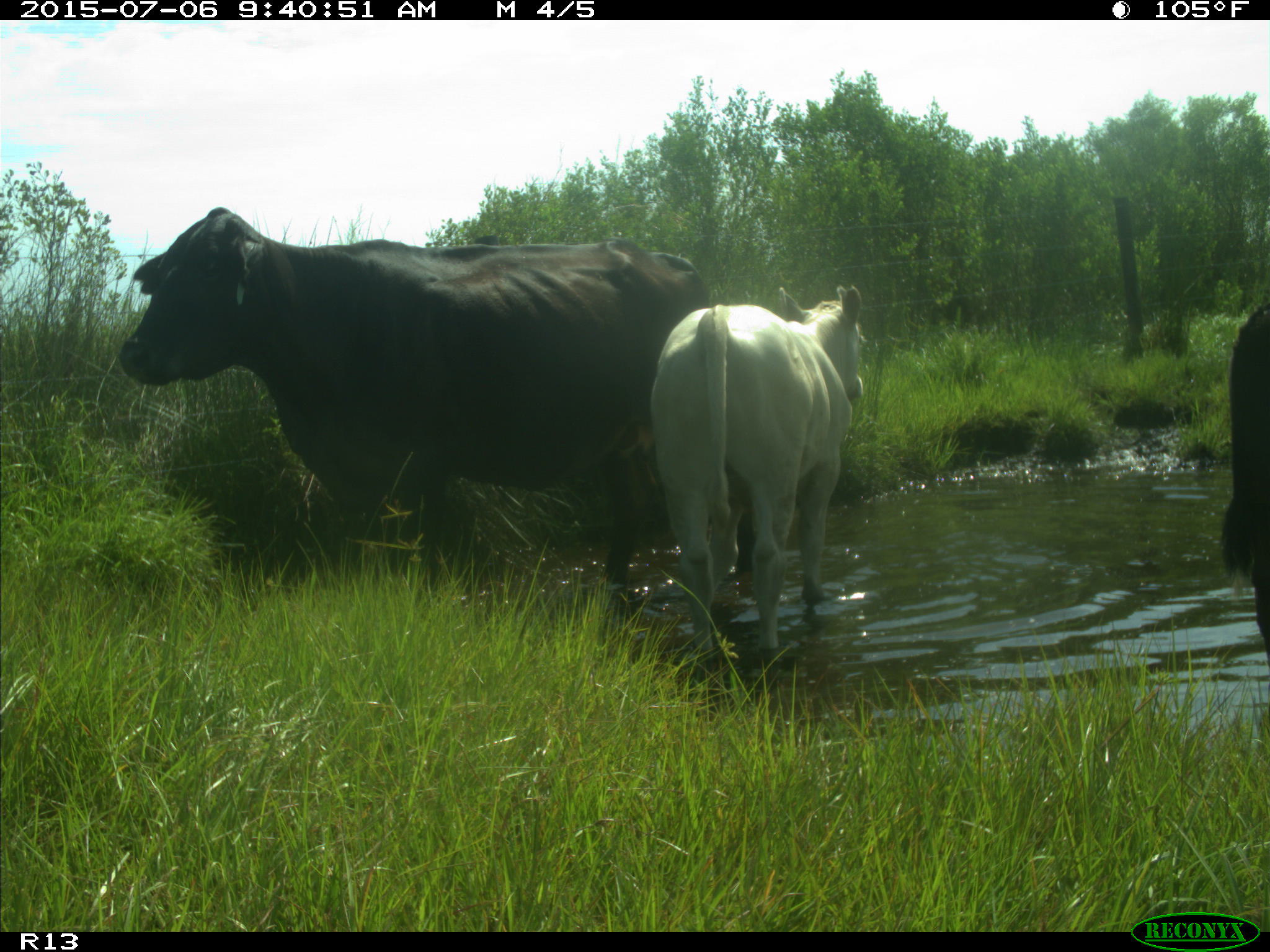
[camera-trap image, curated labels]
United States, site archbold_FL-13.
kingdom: Animalia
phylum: Chordata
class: Mammalia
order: Artiodactyla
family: Bovidae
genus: Bos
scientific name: Bos taurus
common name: domestic cow